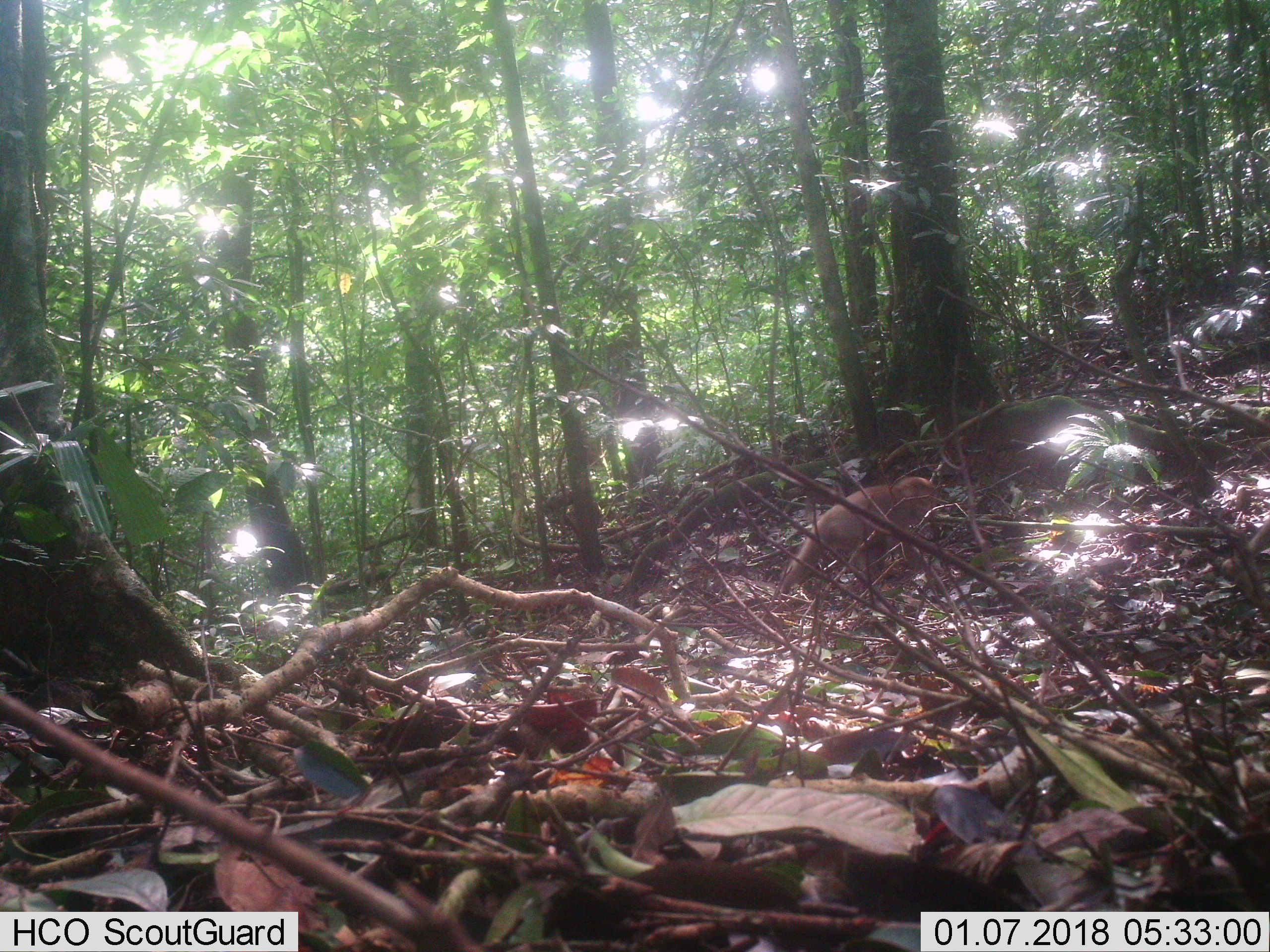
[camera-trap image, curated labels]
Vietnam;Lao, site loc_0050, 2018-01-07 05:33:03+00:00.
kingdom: Animalia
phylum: Chordata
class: Mammalia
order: Primates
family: Cercopithecidae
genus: Macaca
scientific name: Macaca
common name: macaques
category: assam or rhesus macaque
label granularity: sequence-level